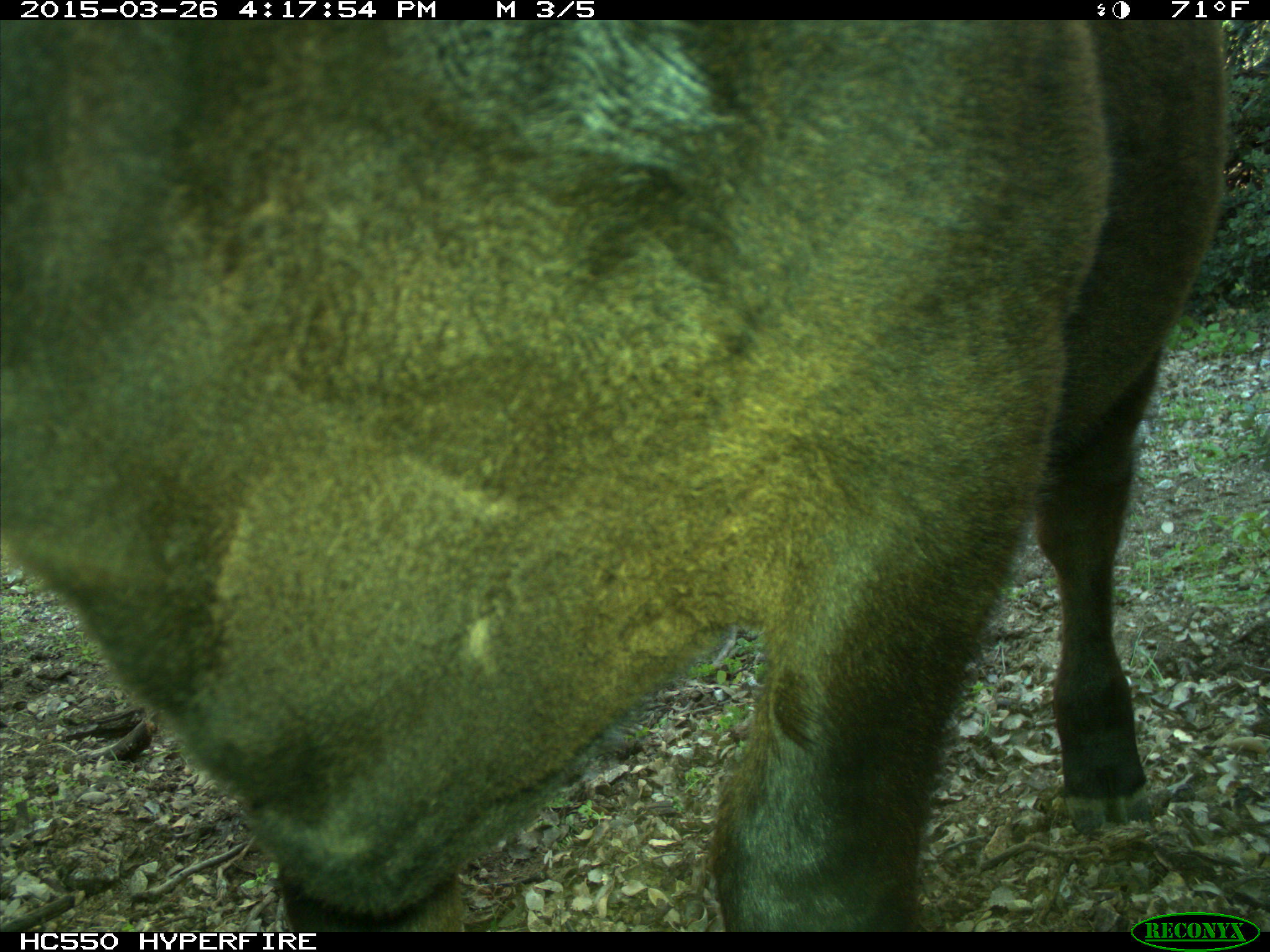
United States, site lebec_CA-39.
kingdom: Animalia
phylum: Chordata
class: Mammalia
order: Artiodactyla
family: Bovidae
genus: Bos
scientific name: Bos taurus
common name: domestic cow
Bos taurus (domestic cow).